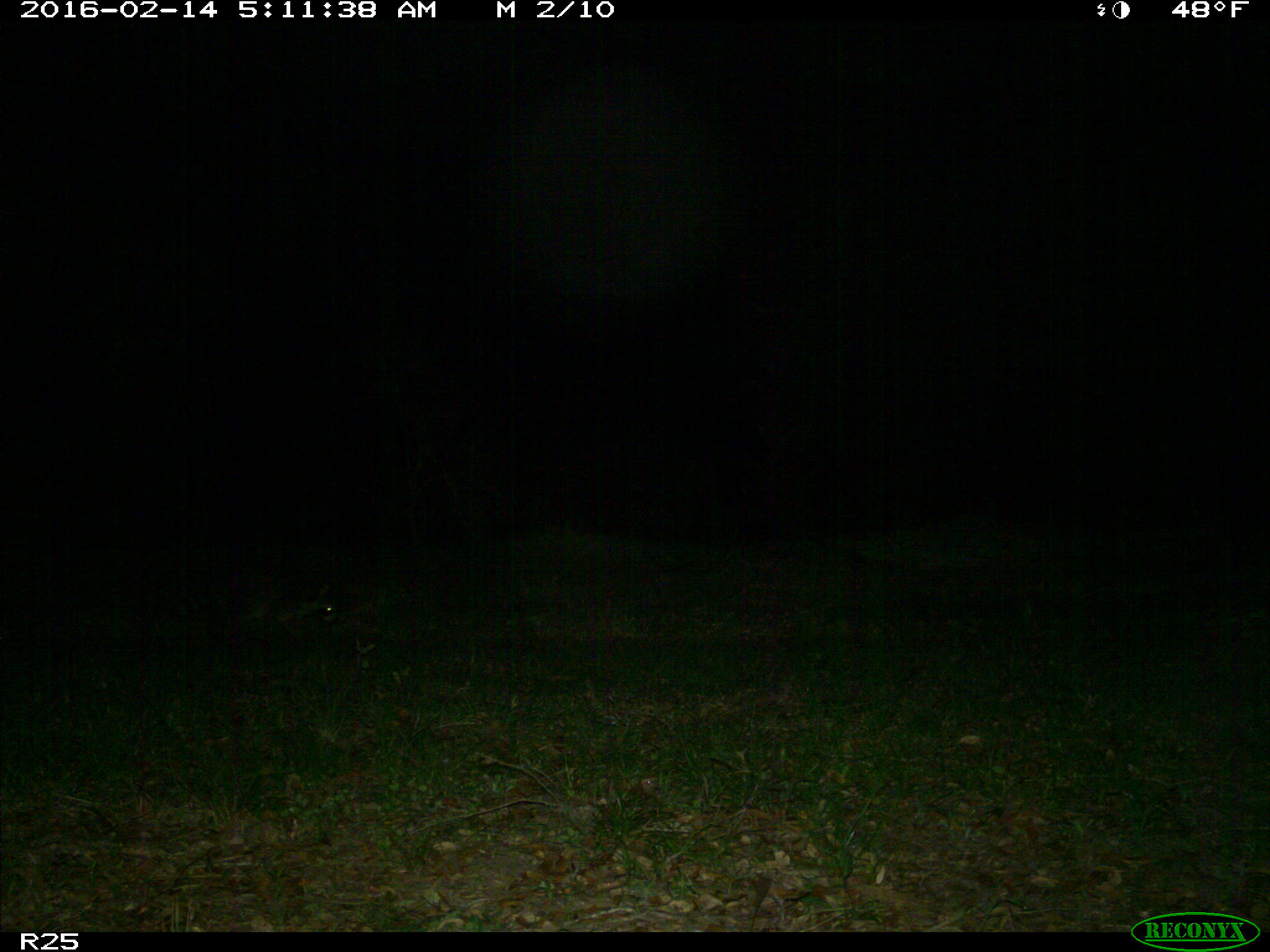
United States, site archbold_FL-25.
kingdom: Animalia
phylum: Chordata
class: Mammalia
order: Carnivora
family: Procyonidae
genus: Procyon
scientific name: Procyon lotor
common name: common raccoon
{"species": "Procyon lotor (common raccoon)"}